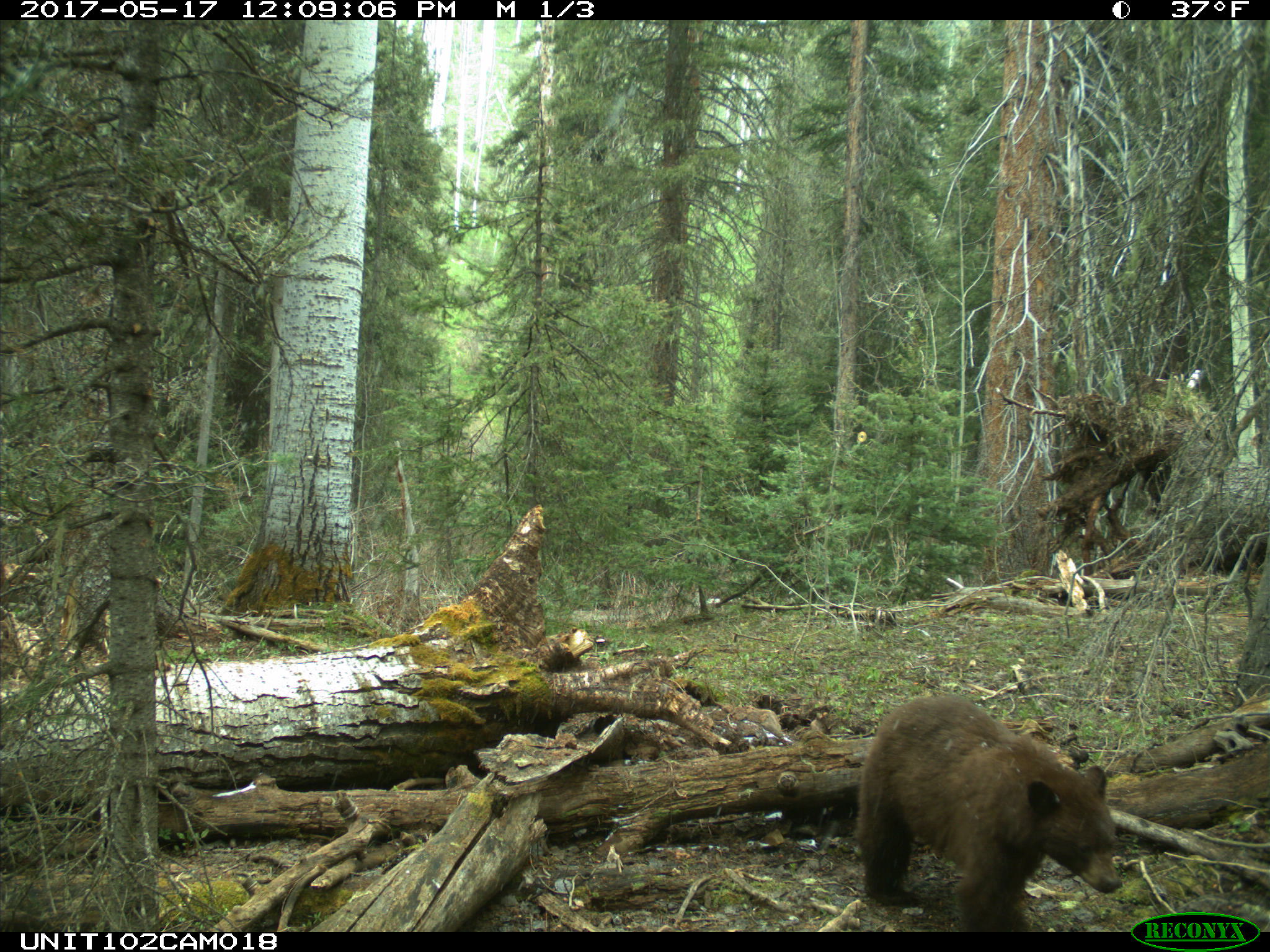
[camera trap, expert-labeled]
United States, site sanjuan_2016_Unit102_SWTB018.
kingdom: Animalia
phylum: Chordata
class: Mammalia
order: Carnivora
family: Ursidae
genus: Ursus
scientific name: Ursus americanus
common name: american black bear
Ursus americanus (american black bear).